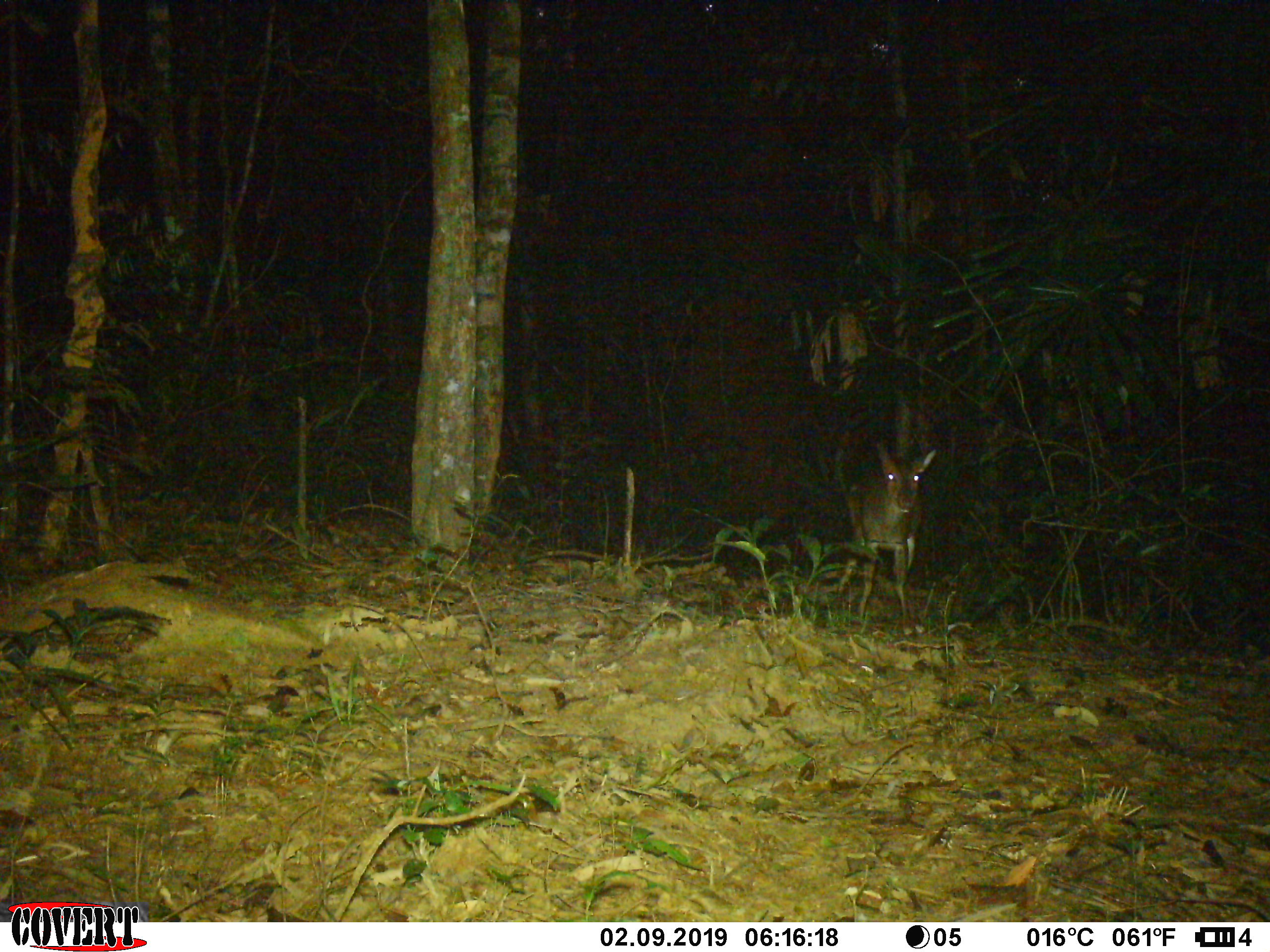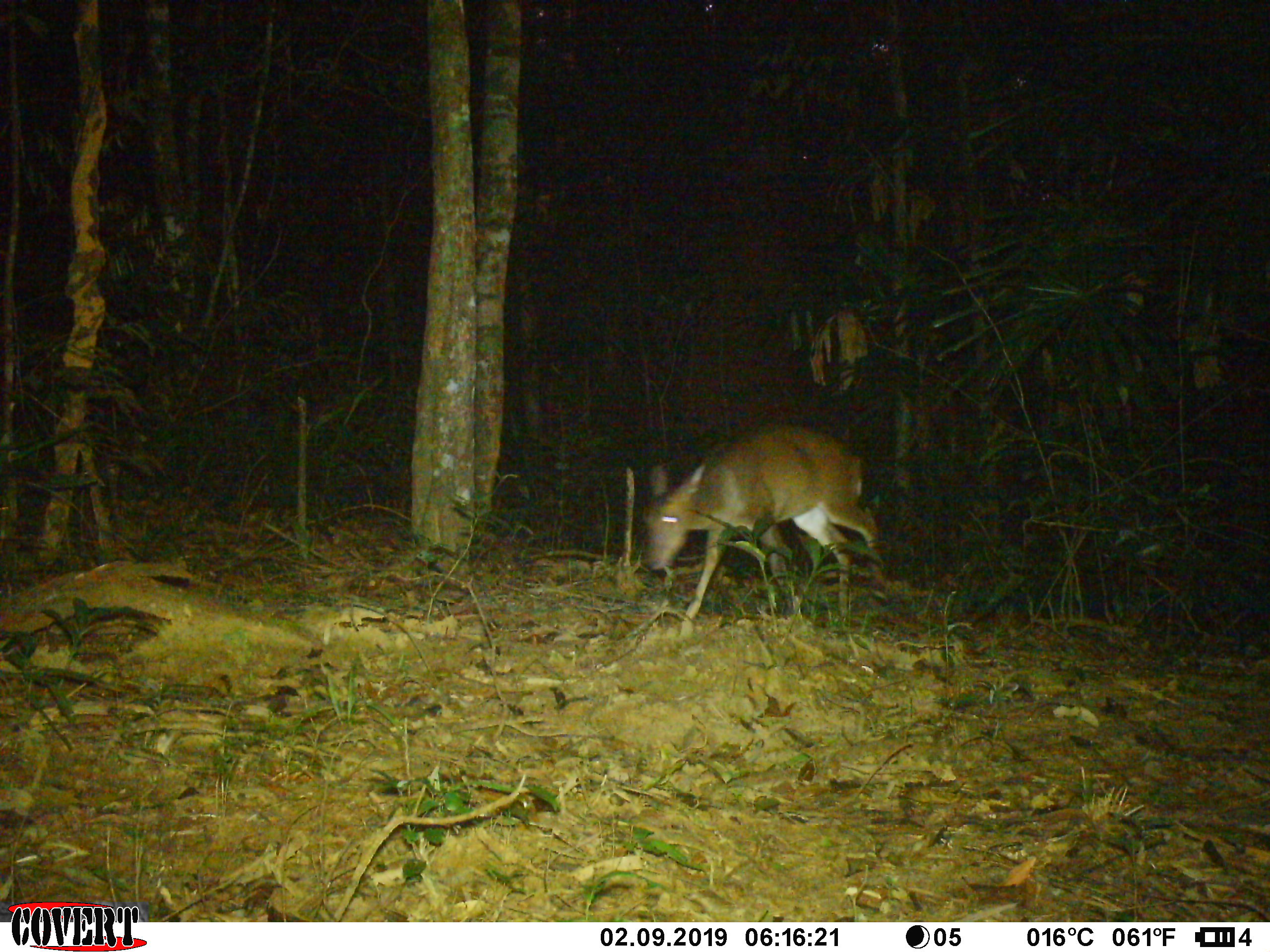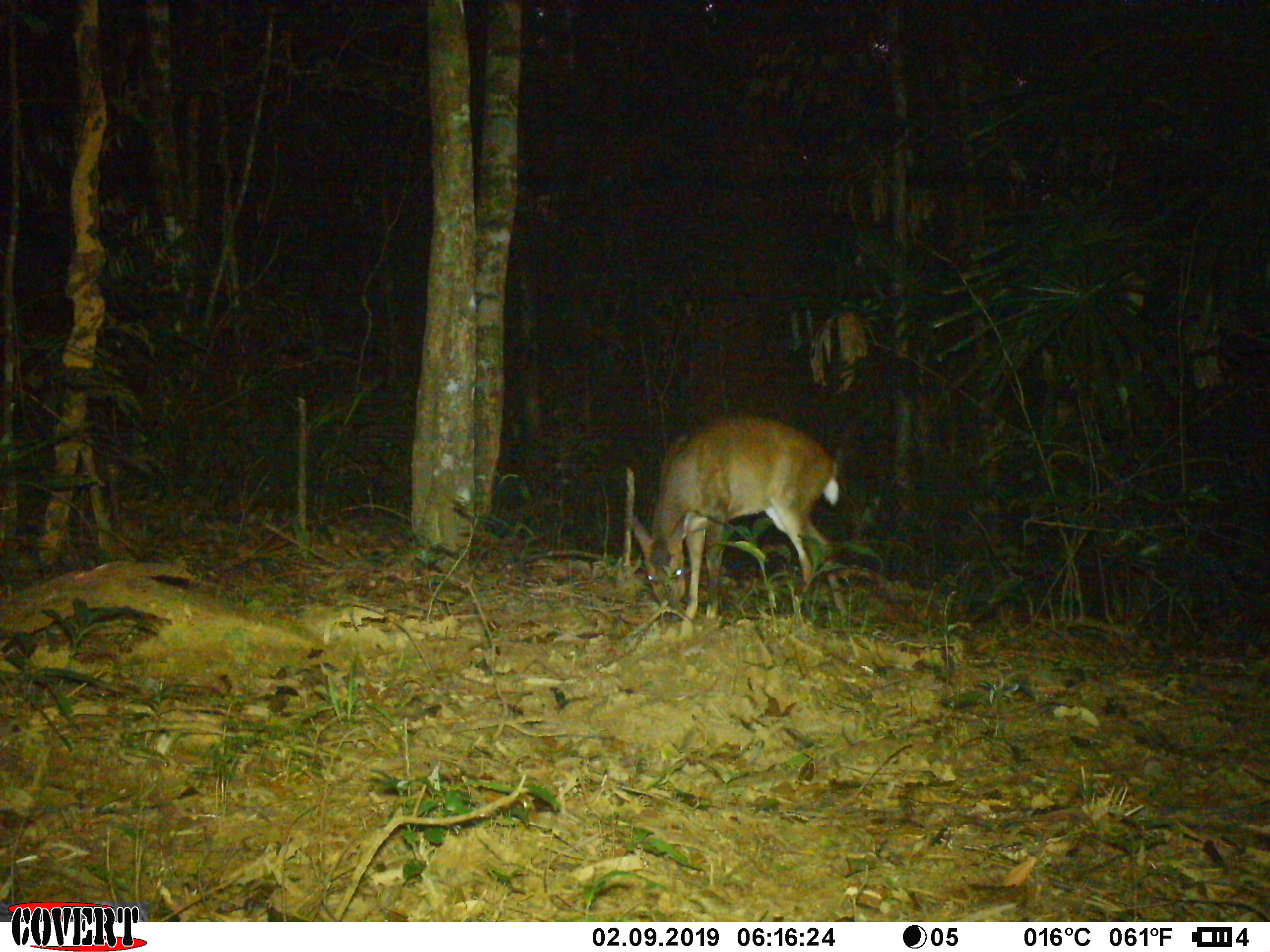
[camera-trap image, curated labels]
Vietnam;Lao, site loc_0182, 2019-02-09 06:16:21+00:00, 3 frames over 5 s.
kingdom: Animalia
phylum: Chordata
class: Mammalia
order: Artiodactyla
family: Cervidae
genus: Muntiacus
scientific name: Muntiacus vuquangensis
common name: large-antlered muntjac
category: large antlered muntjac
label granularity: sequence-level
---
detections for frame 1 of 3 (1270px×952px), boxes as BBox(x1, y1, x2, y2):
large antlered muntjac: BBox(836, 441, 936, 636)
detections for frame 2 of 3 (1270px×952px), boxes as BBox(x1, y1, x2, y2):
large antlered muntjac: BBox(640, 423, 883, 640)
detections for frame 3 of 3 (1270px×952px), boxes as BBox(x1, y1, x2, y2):
large antlered muntjac: BBox(626, 413, 849, 624)